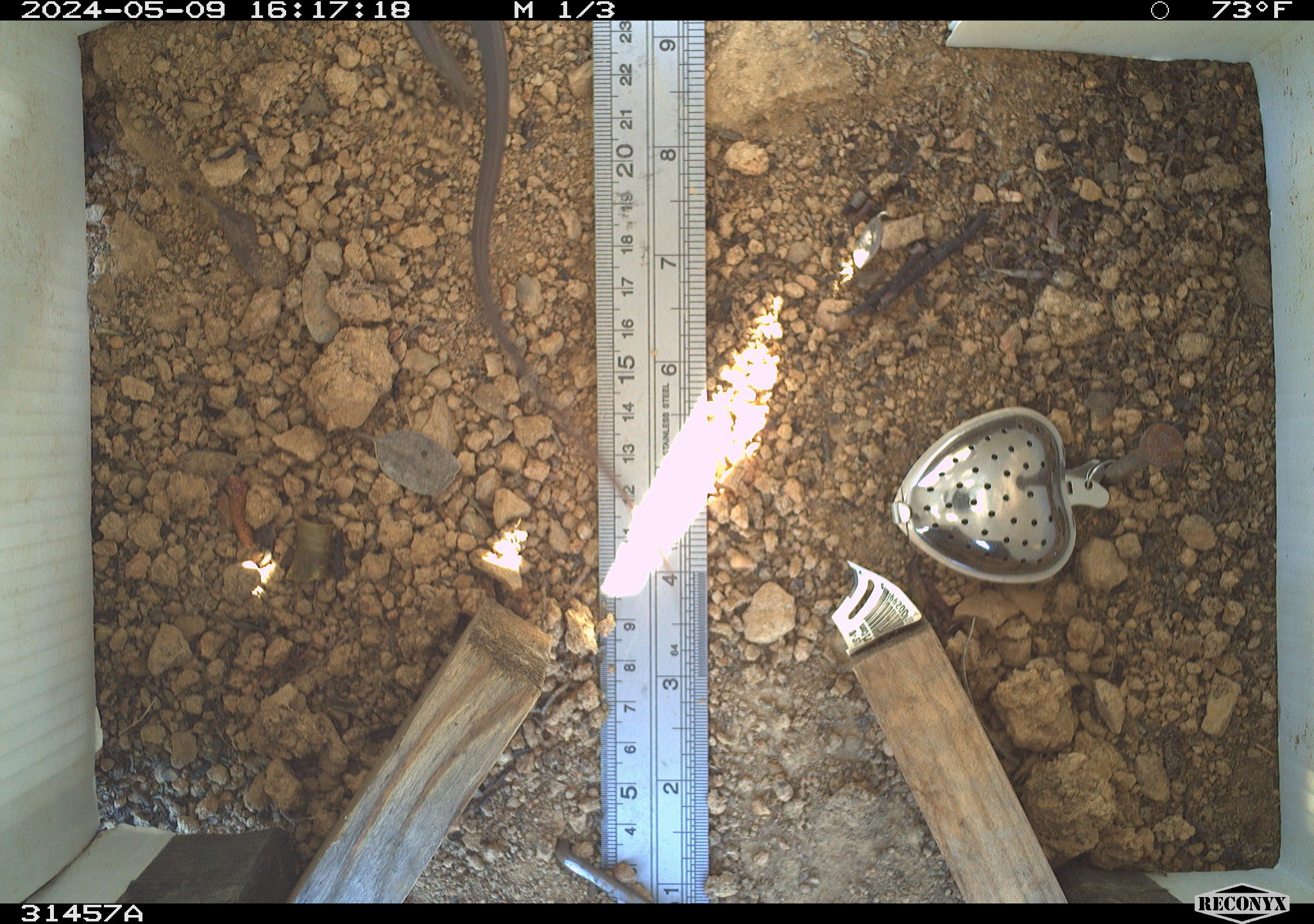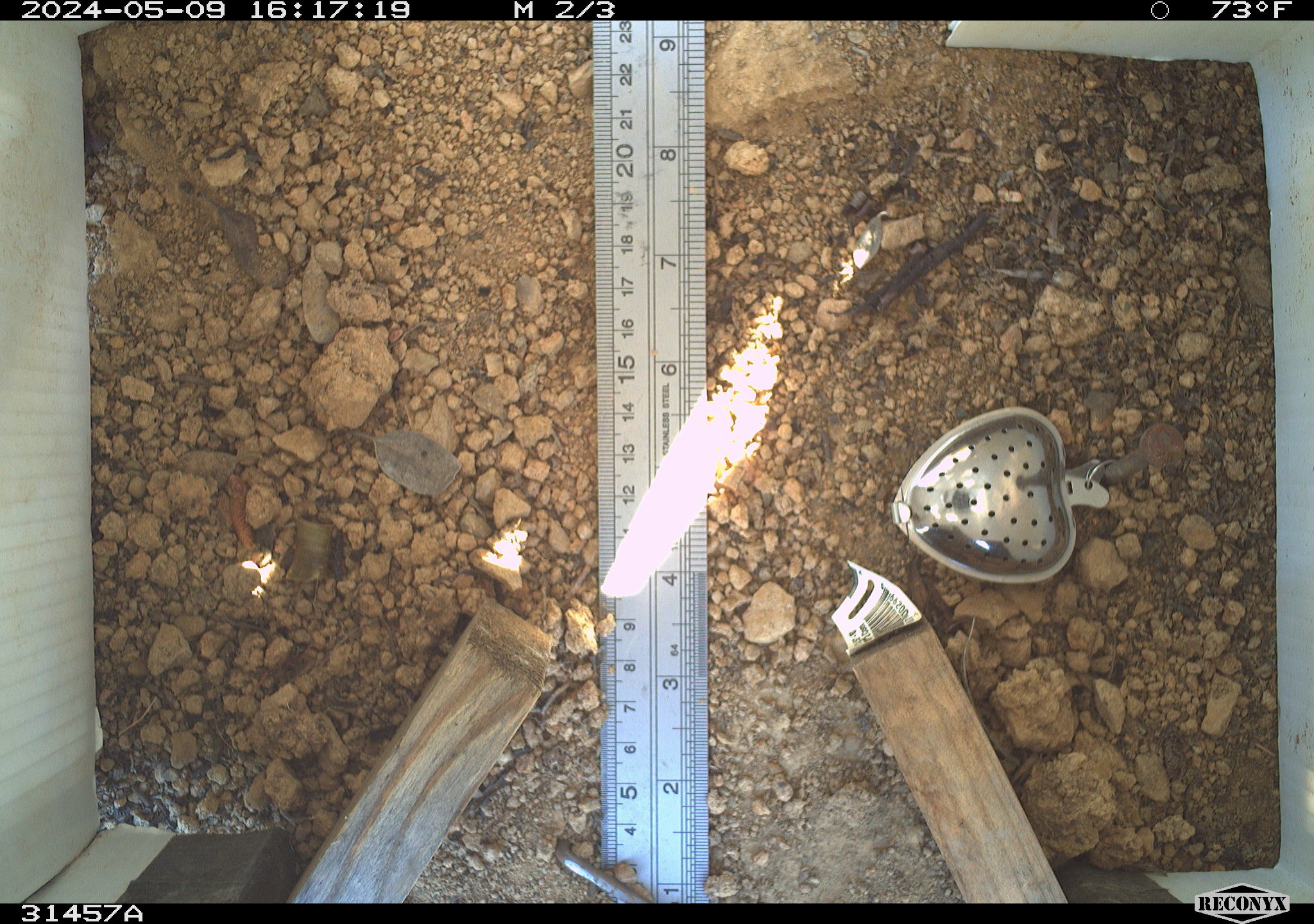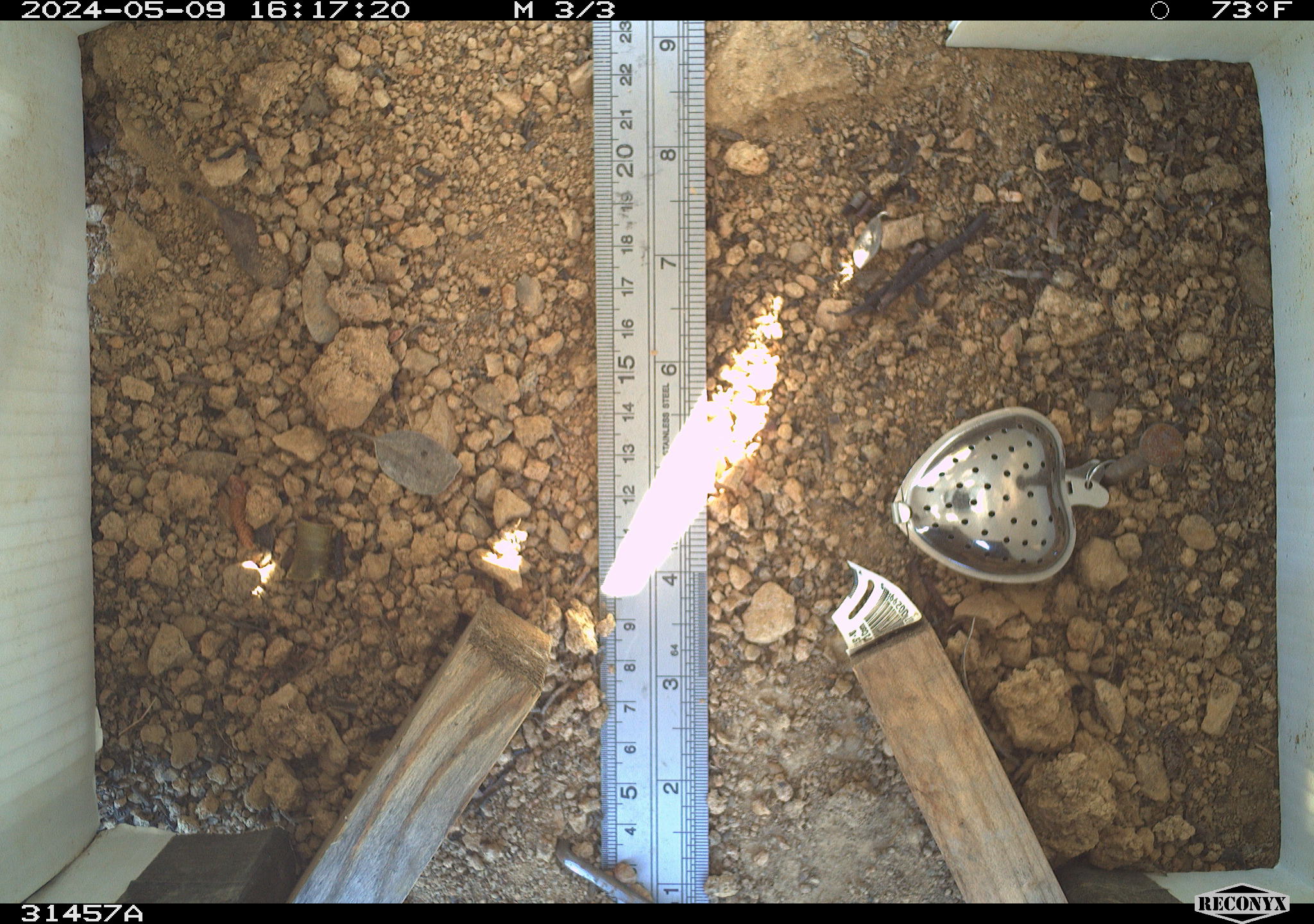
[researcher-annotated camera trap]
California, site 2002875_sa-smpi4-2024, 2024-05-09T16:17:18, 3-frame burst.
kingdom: Animalia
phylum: Chordata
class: Reptilia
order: Squamata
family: Phrynosomatidae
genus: Sceloporus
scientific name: Sceloporus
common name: spiny lizards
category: sceloporus species